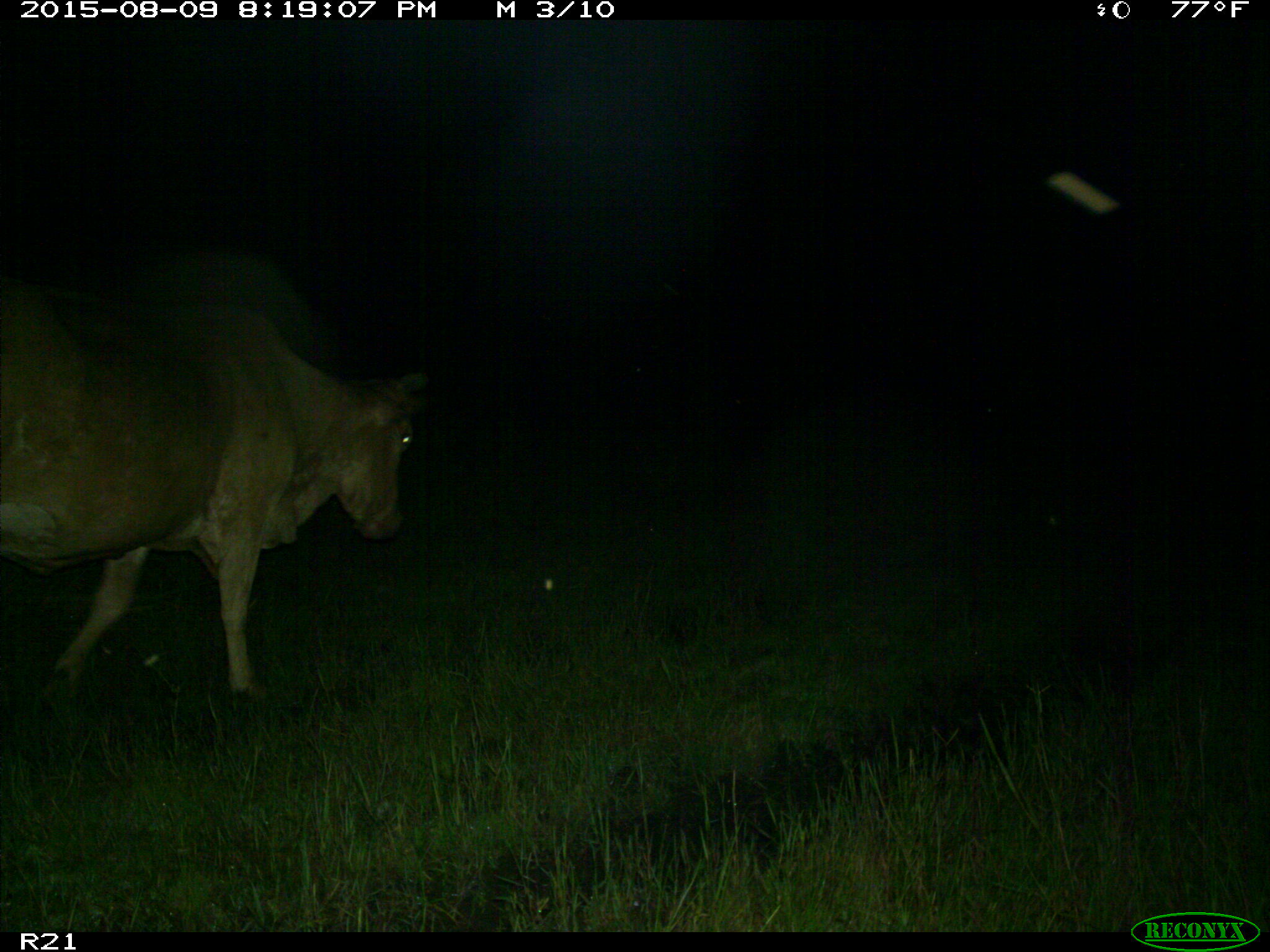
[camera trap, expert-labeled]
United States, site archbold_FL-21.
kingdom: Animalia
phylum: Chordata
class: Mammalia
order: Artiodactyla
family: Bovidae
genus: Bos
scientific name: Bos taurus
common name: domestic cow